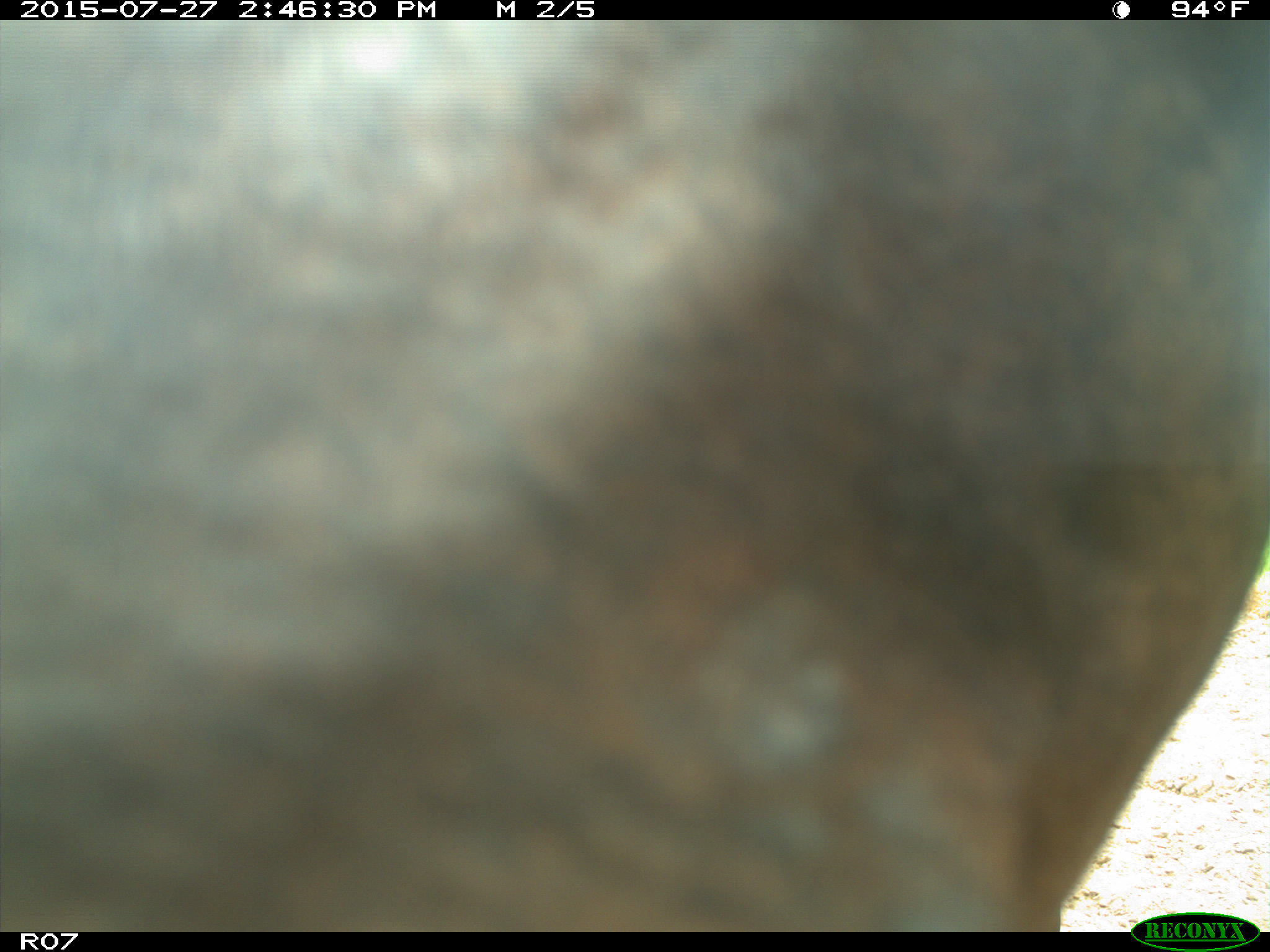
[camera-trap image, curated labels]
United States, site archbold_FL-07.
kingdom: Animalia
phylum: Chordata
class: Mammalia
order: Artiodactyla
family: Bovidae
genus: Bos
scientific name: Bos taurus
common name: domestic cow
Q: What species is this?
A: Bos taurus (domestic cow).